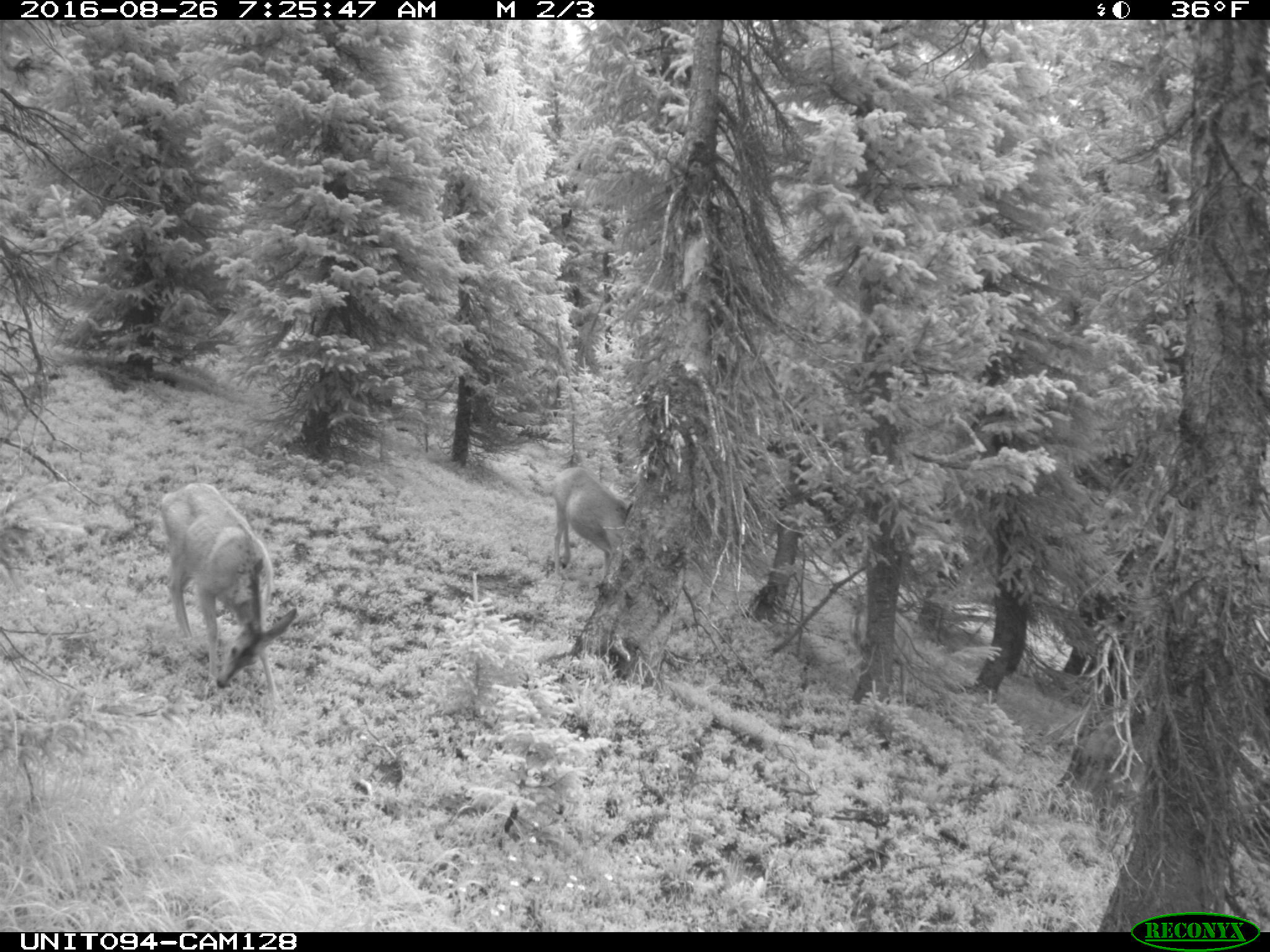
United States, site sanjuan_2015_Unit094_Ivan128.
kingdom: Animalia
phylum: Chordata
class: Mammalia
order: Artiodactyla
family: Cervidae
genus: Odocoileus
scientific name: Odocoileus hemionus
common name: mule deer